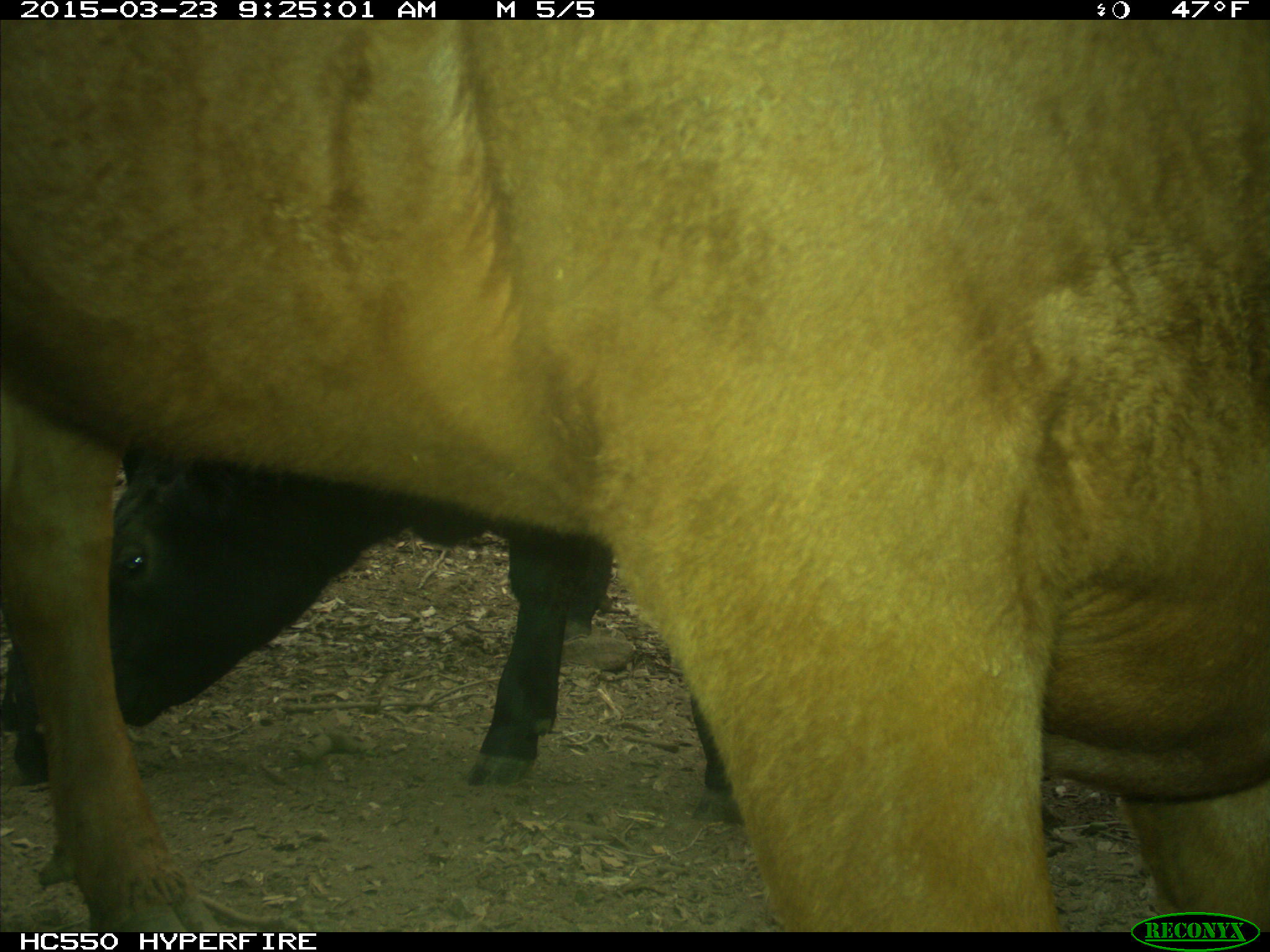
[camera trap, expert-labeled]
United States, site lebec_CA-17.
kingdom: Animalia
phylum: Chordata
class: Mammalia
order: Artiodactyla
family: Bovidae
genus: Bos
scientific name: Bos taurus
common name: domestic cow